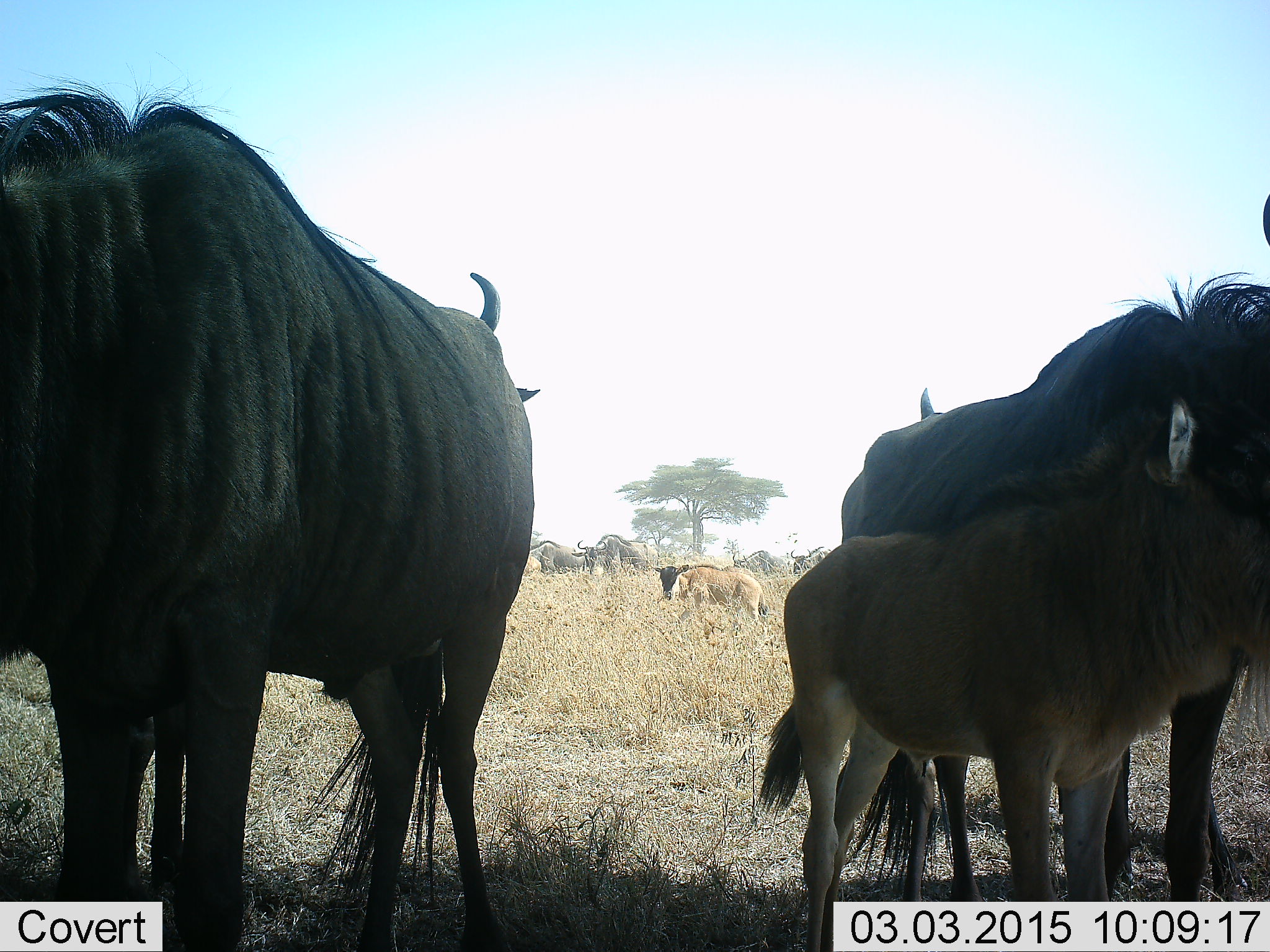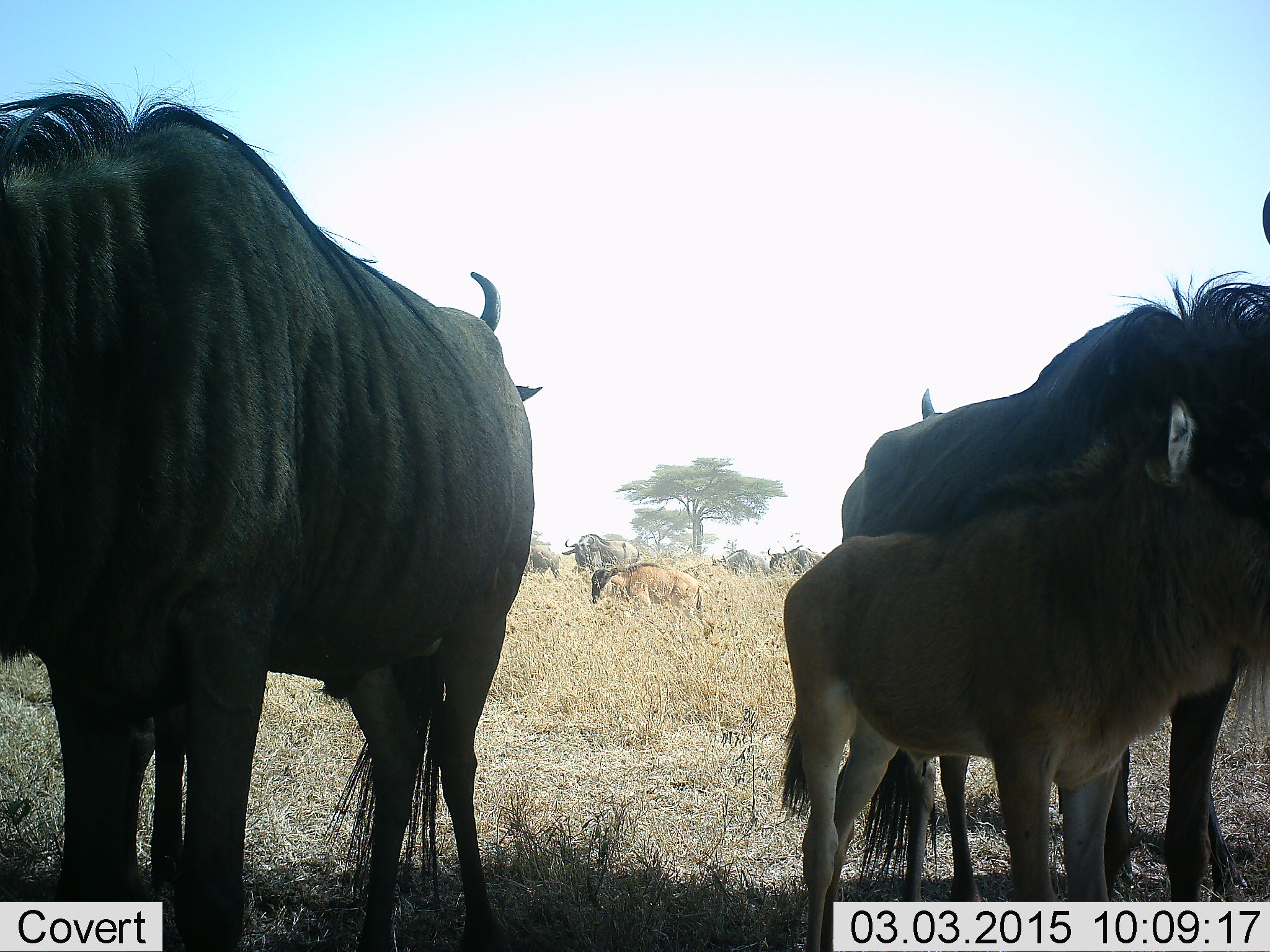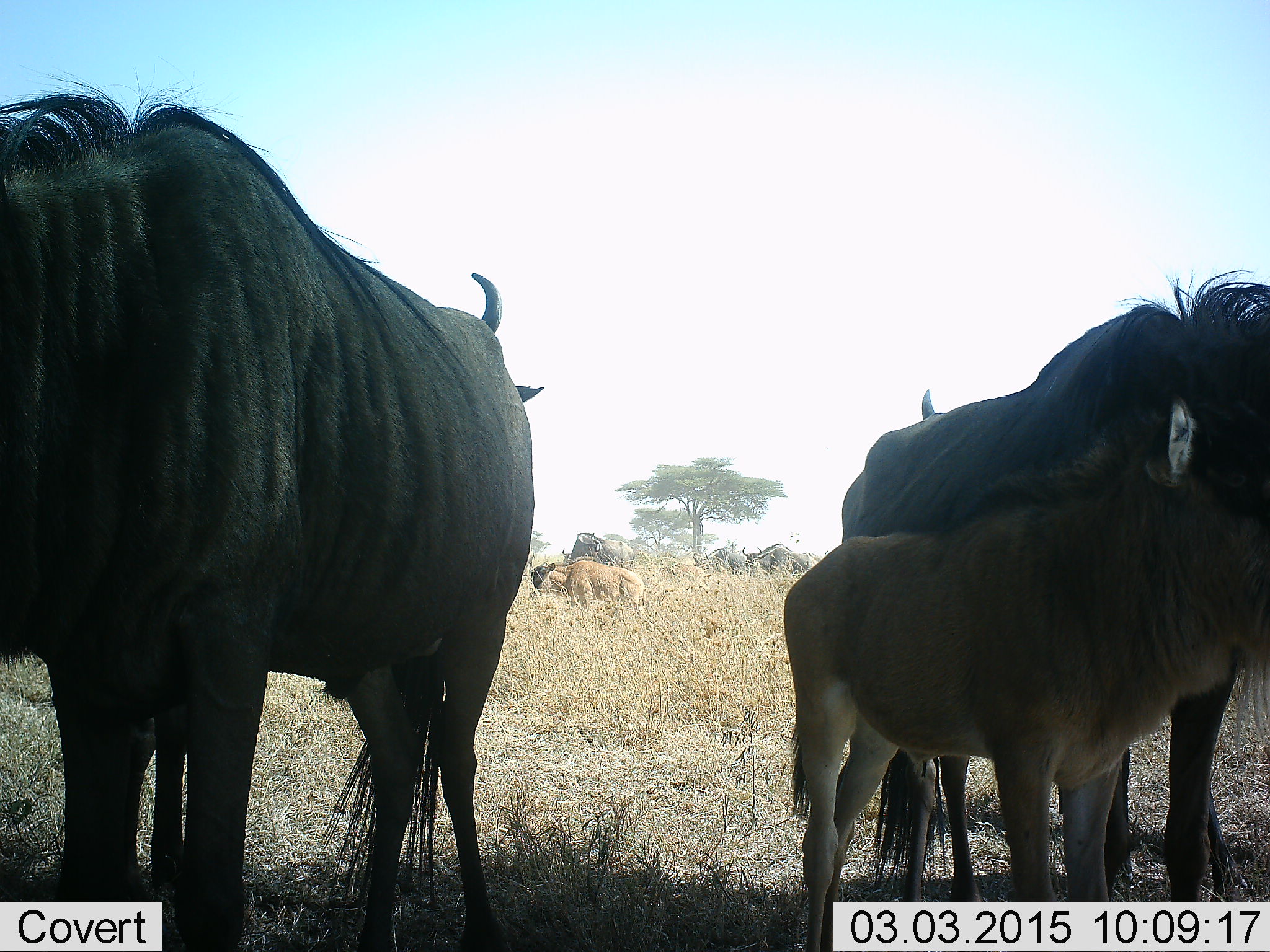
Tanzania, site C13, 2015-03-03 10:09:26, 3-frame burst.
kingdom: Animalia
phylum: Chordata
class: Mammalia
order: Artiodactyla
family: Bovidae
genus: Connochaetes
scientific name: Connochaetes taurinus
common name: blue wildebeest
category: wildebeest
Wildebeest (blue wildebeest) (Connochaetes taurinus), count 11-50. Behavior (volunteer vote fractions): standing 100%, resting 10%, moving 60%, interacting 10%. Young present (vote fraction): 80%. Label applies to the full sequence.